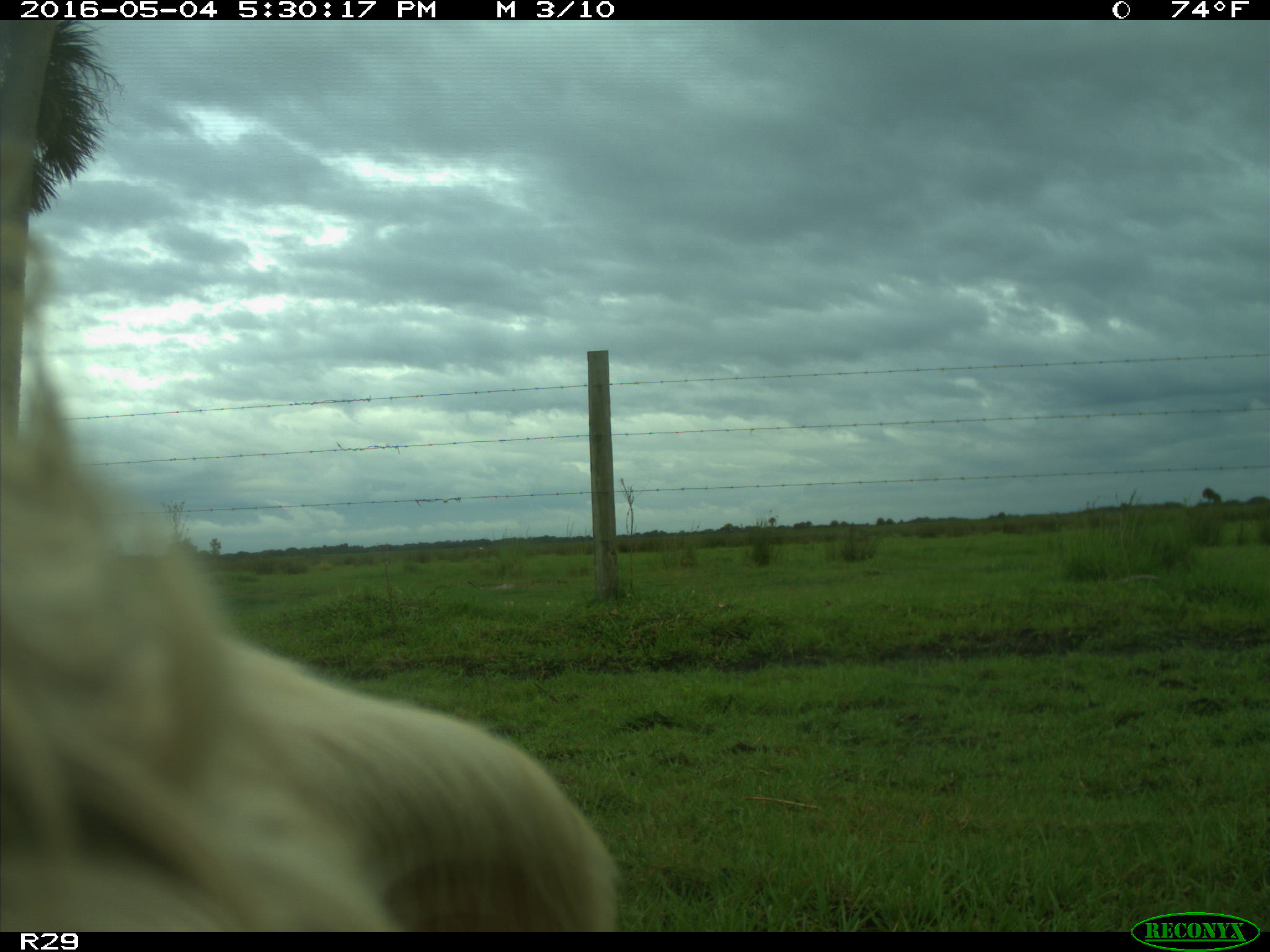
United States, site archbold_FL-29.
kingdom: Animalia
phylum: Chordata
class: Mammalia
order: Artiodactyla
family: Bovidae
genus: Bos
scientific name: Bos taurus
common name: domestic cow